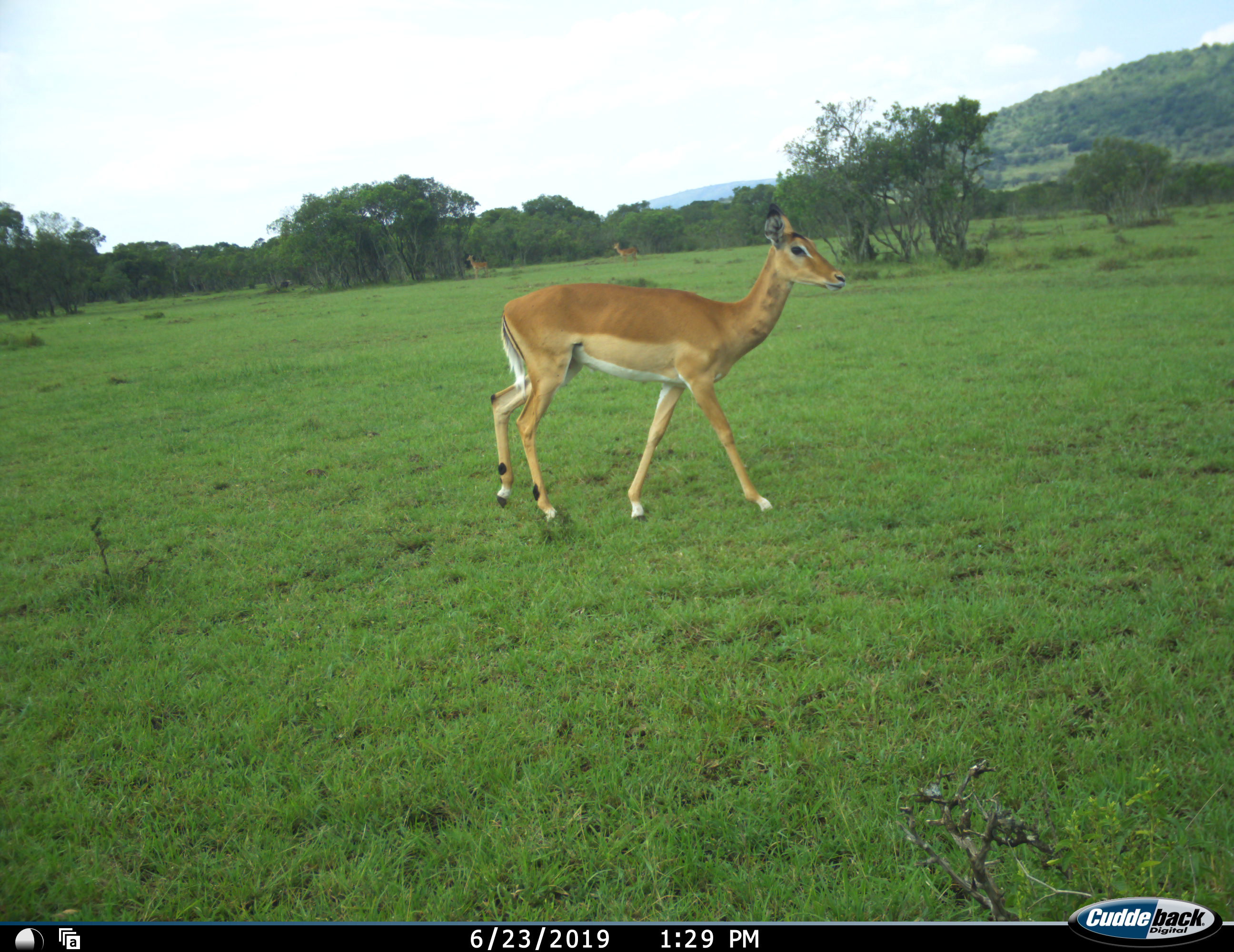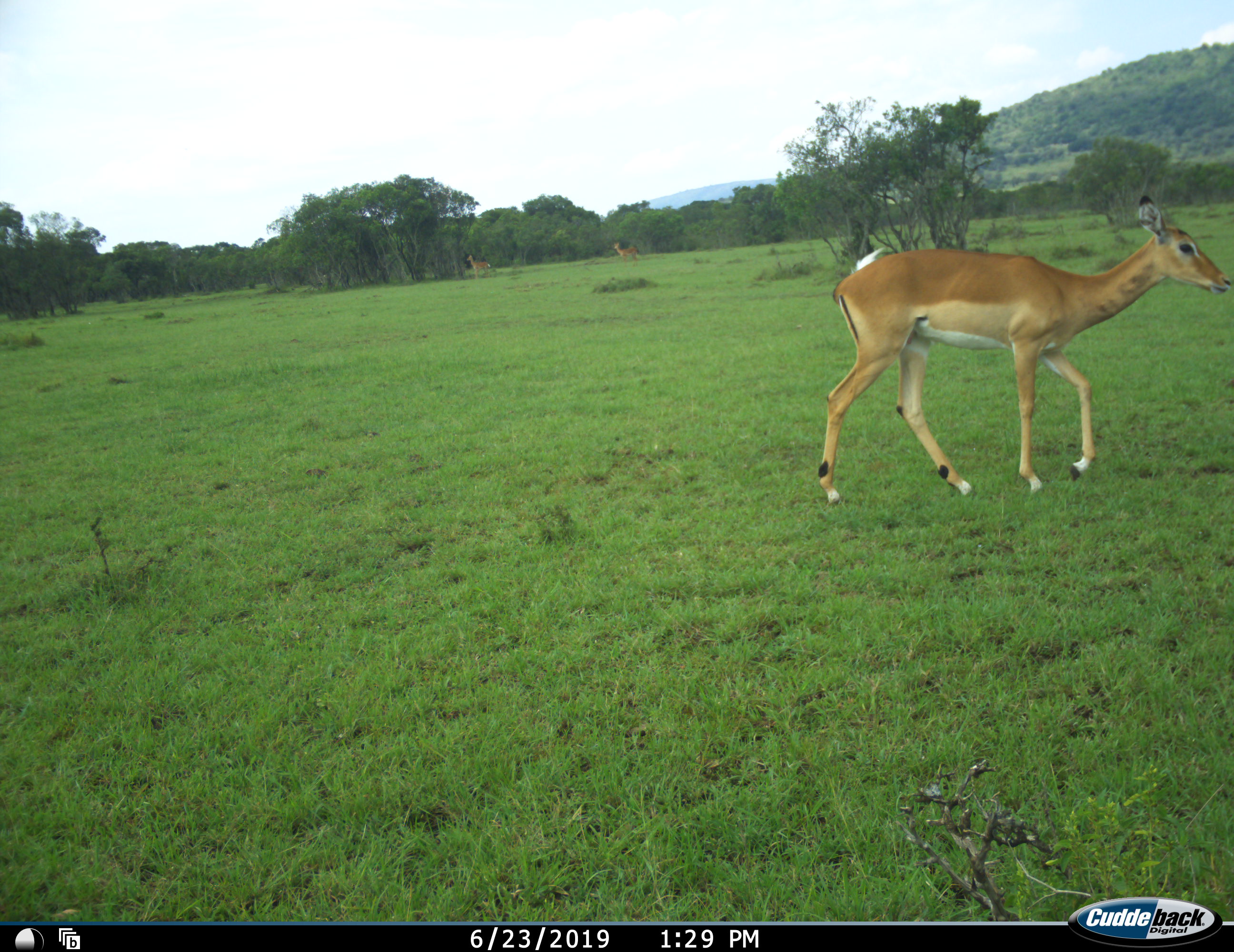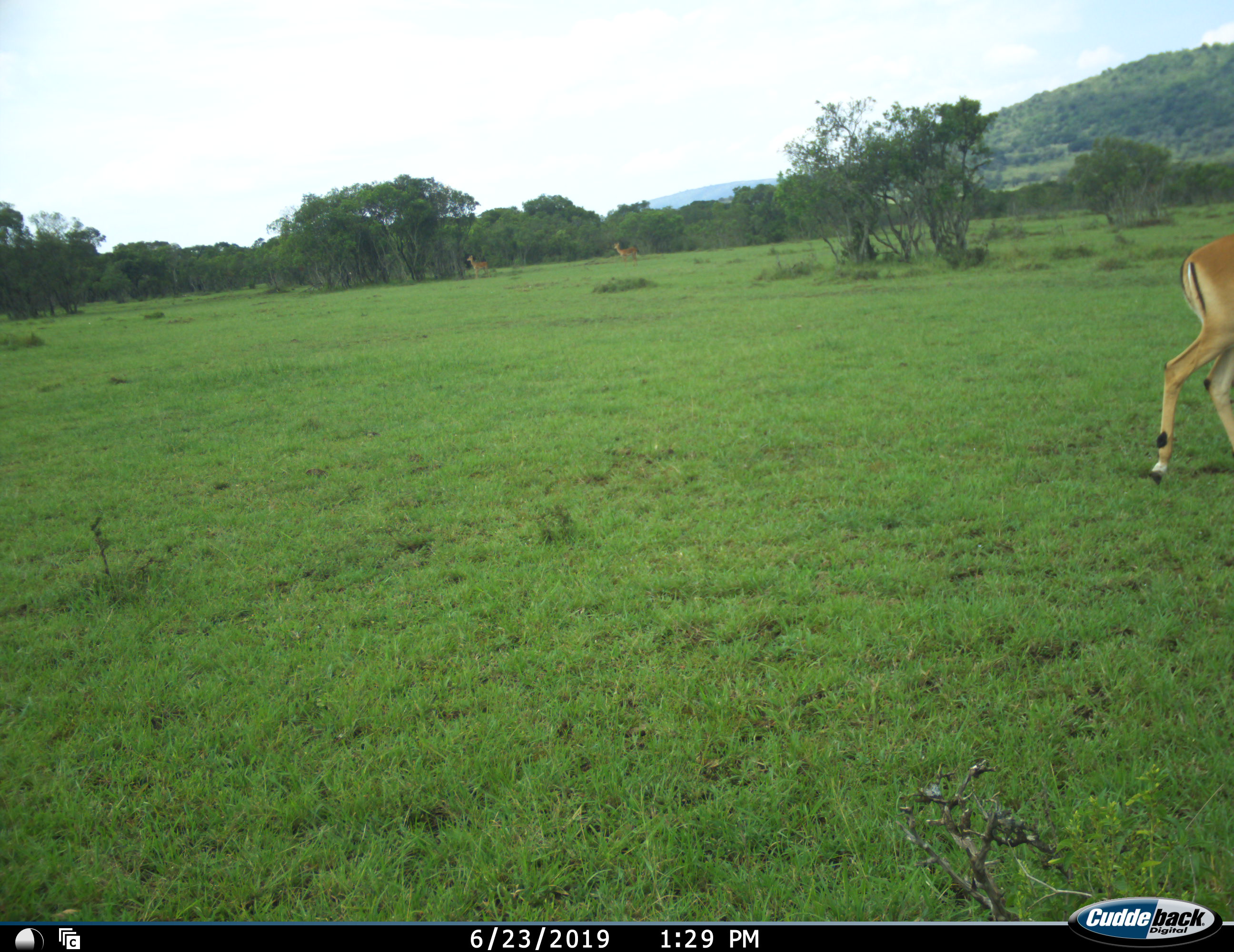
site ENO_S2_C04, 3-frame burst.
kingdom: Animalia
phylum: Chordata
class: Mammalia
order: Artiodactyla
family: Bovidae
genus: Aepyceros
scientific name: Aepyceros melampus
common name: impala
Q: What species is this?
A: Impala (Aepyceros melampus).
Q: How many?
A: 1.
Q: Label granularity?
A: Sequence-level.